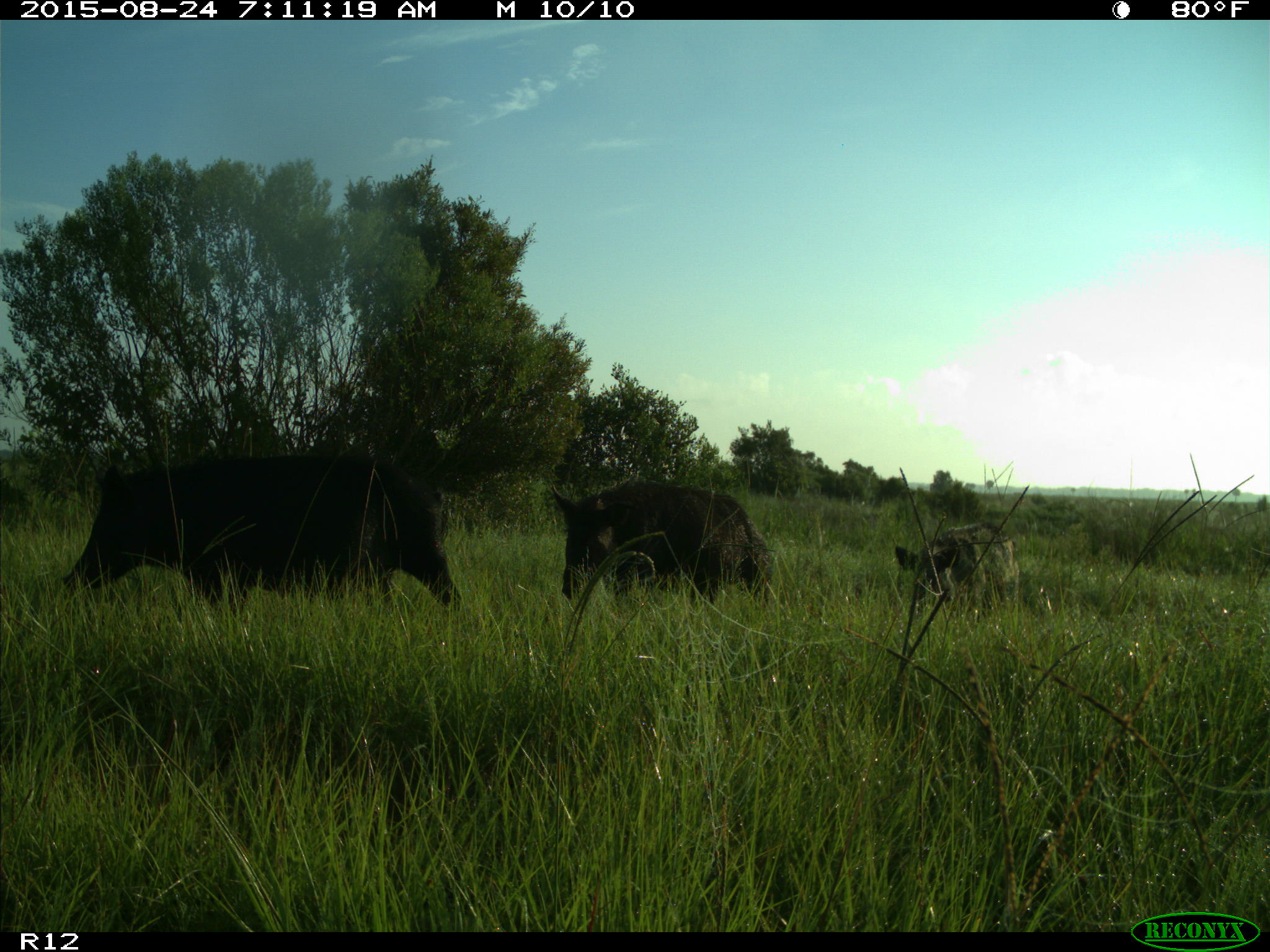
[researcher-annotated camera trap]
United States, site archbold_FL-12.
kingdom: Animalia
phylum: Chordata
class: Mammalia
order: Artiodactyla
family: Suidae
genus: Sus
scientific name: Sus scrofa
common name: wild boar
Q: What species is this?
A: Sus scrofa (wild boar).